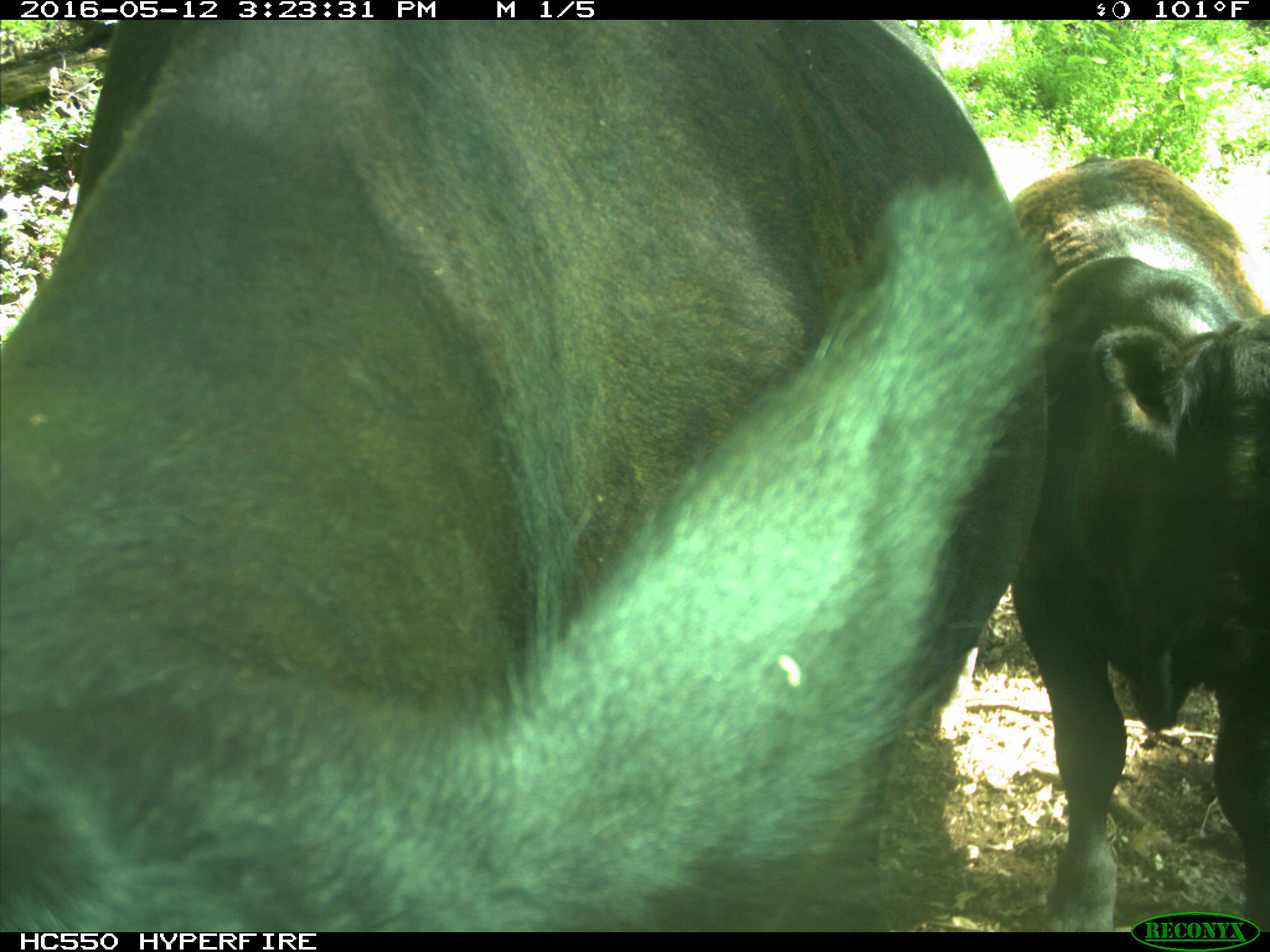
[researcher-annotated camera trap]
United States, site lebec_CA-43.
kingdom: Animalia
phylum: Chordata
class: Mammalia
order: Artiodactyla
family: Bovidae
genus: Bos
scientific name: Bos taurus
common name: domestic cow